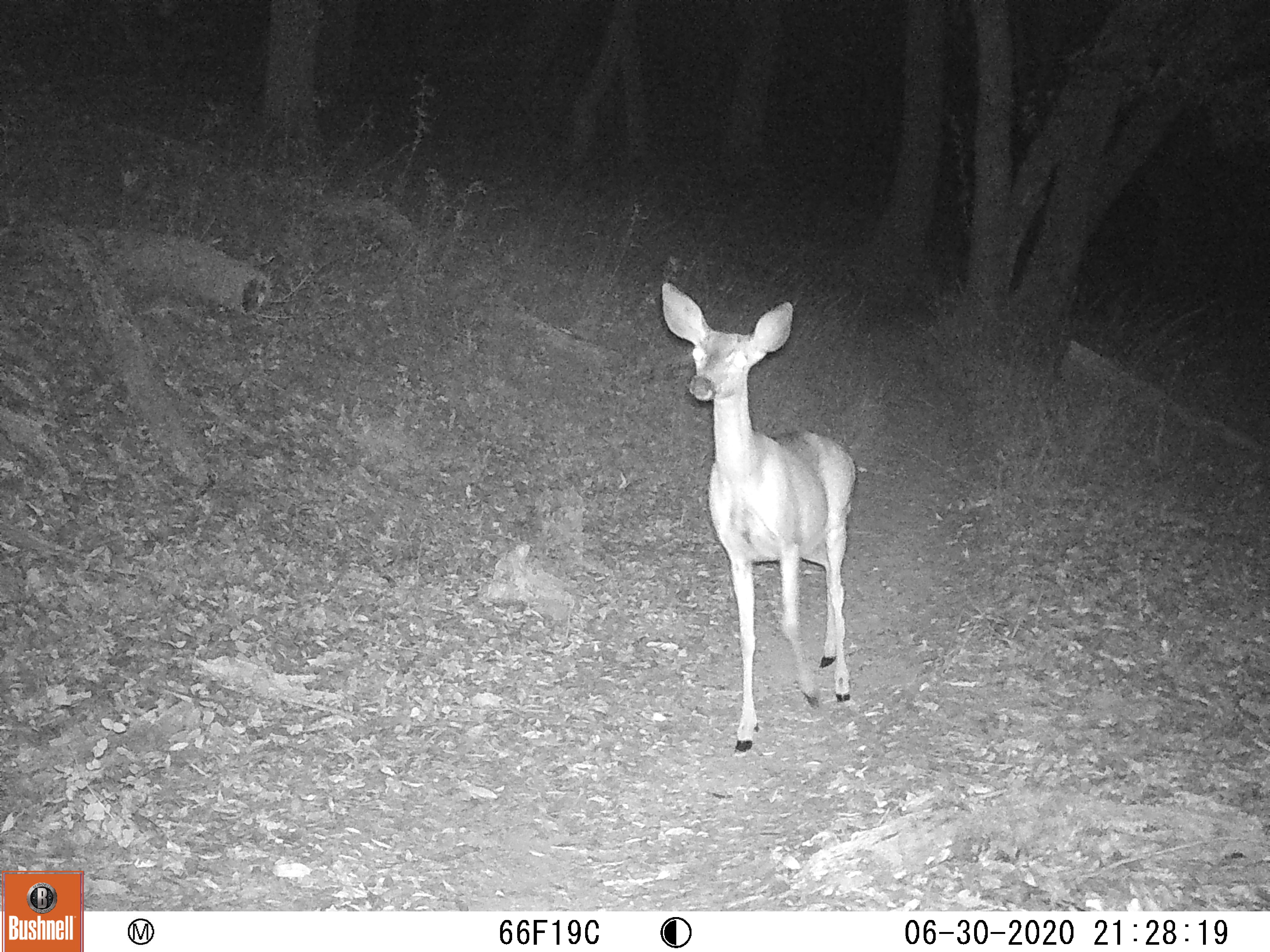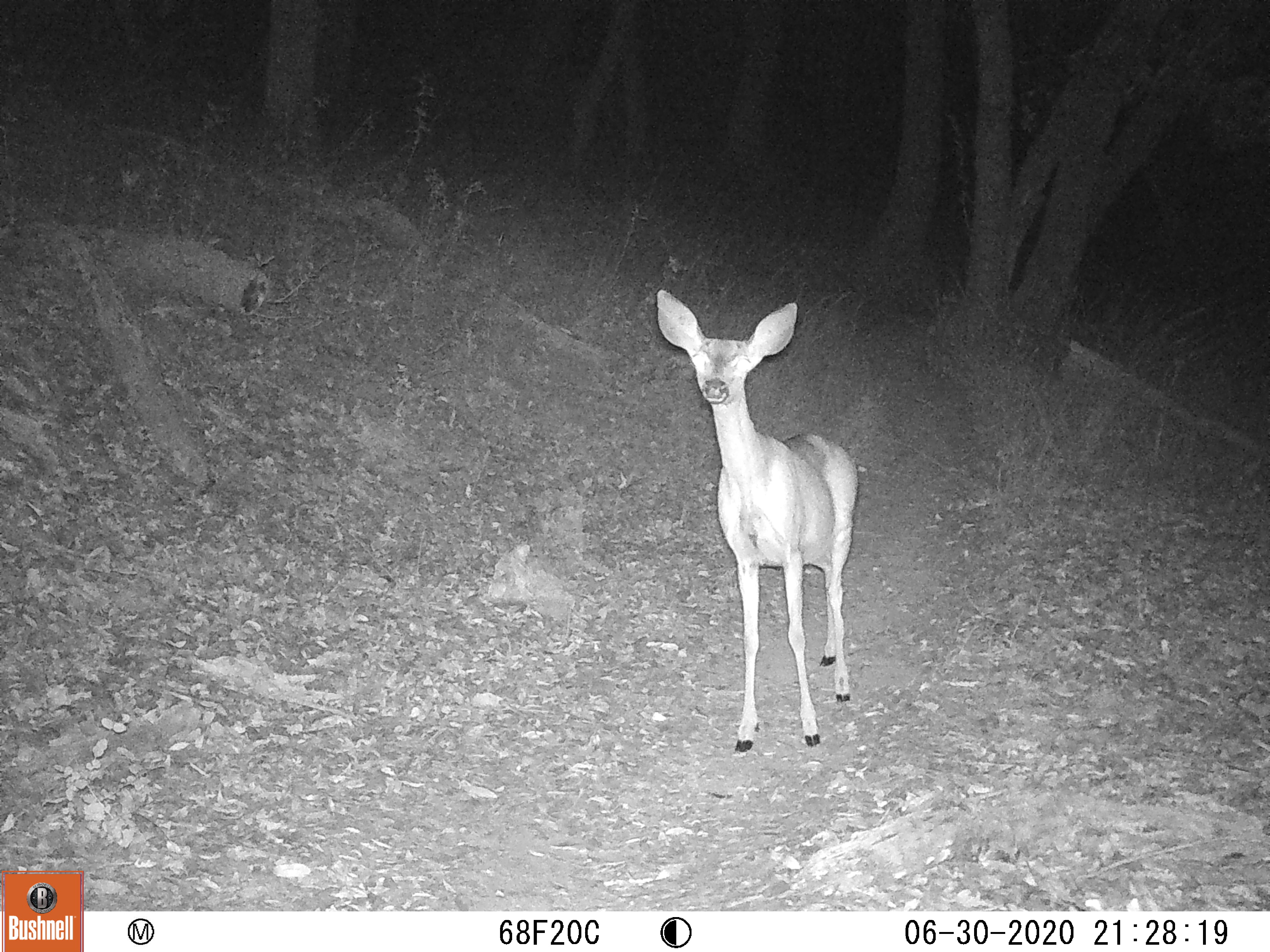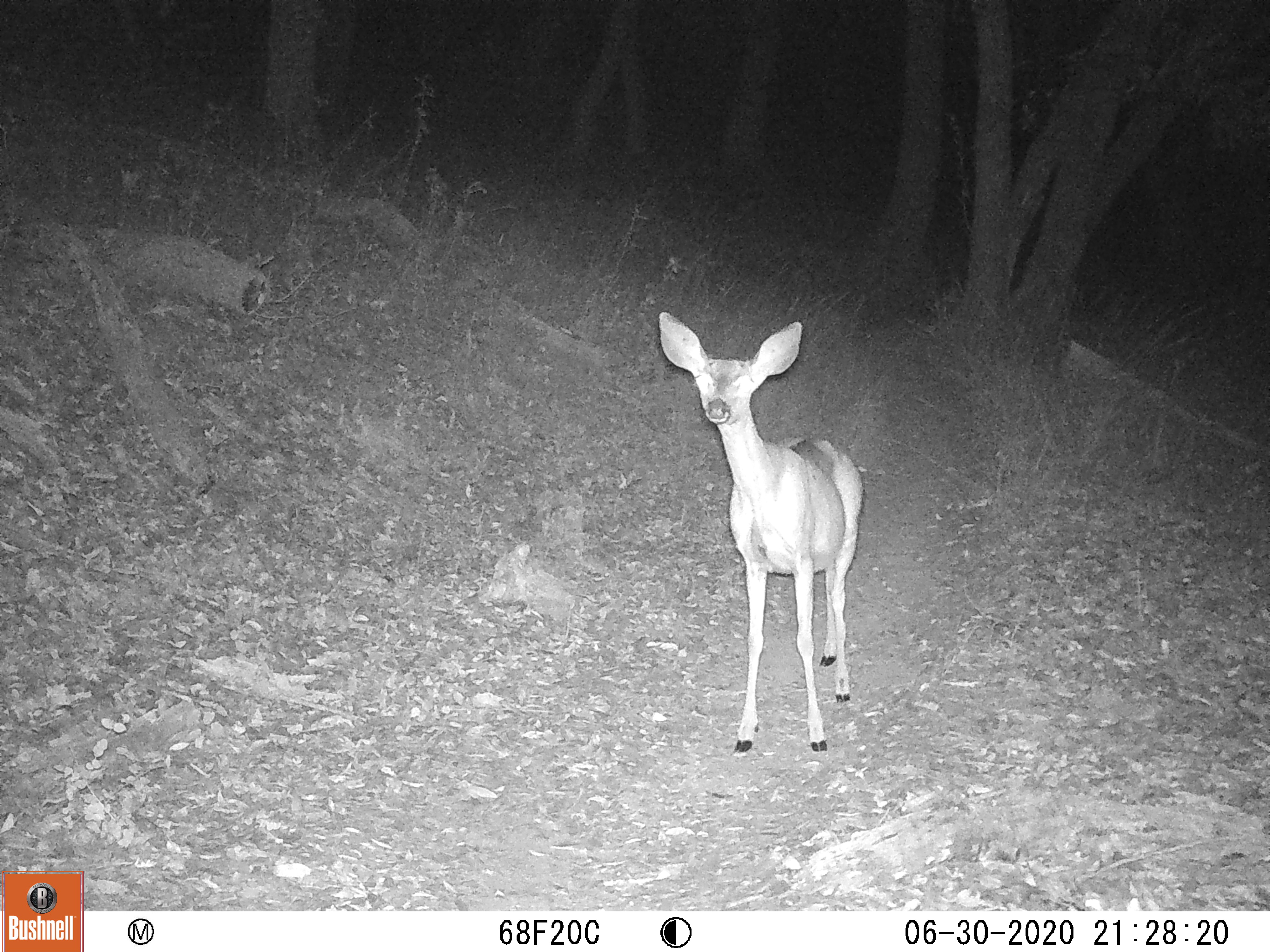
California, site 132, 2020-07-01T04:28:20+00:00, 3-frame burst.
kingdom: Animalia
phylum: Chordata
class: Mammalia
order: Artiodactyla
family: Cervidae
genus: Odocoileus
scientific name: Odocoileus hemionus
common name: mule deer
Mule deer (Odocoileus hemionus).